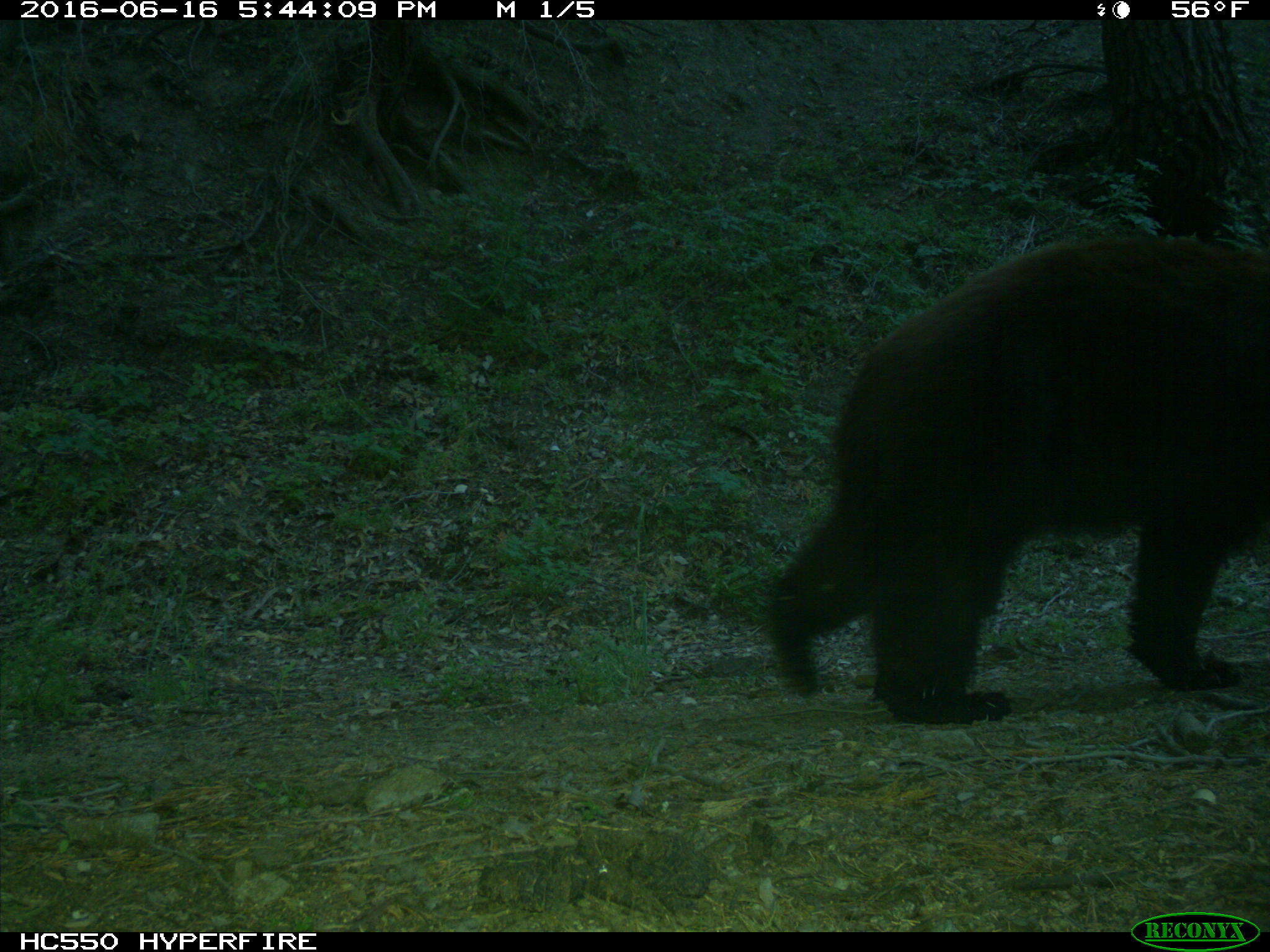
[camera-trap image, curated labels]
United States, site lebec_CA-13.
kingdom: Animalia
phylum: Chordata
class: Mammalia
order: Carnivora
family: Ursidae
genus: Ursus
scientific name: Ursus americanus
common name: american black bear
Ursus americanus (american black bear).